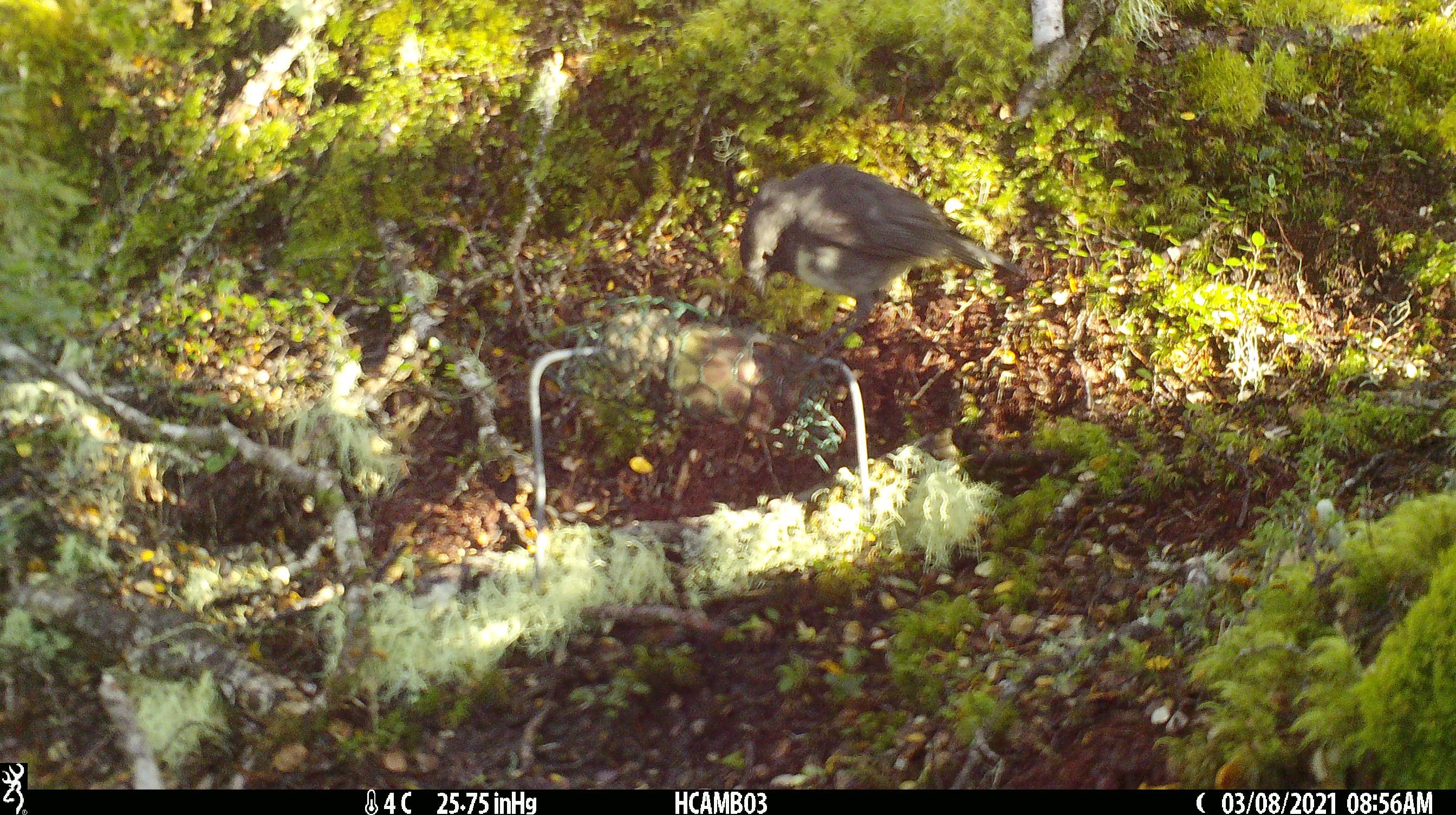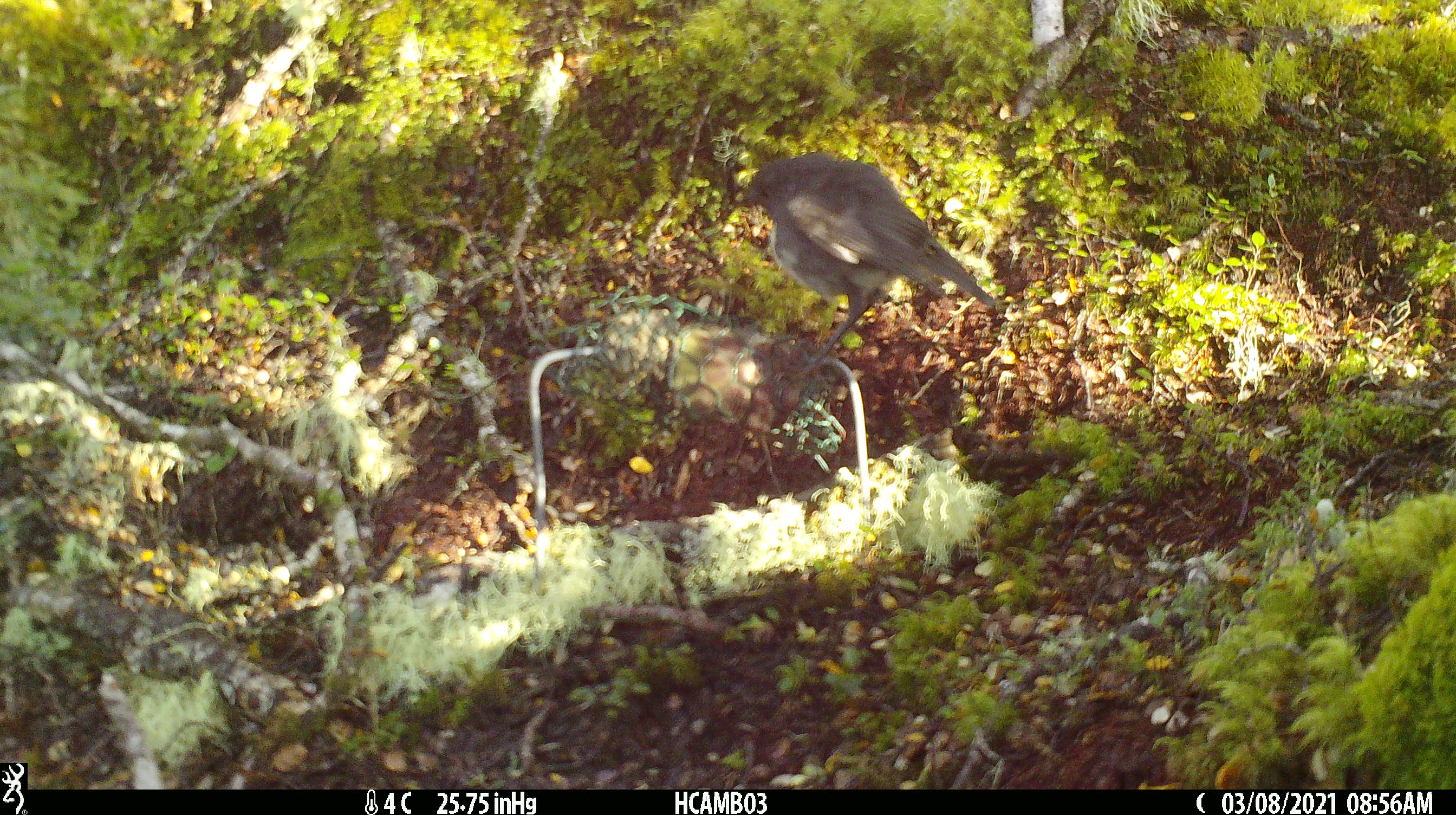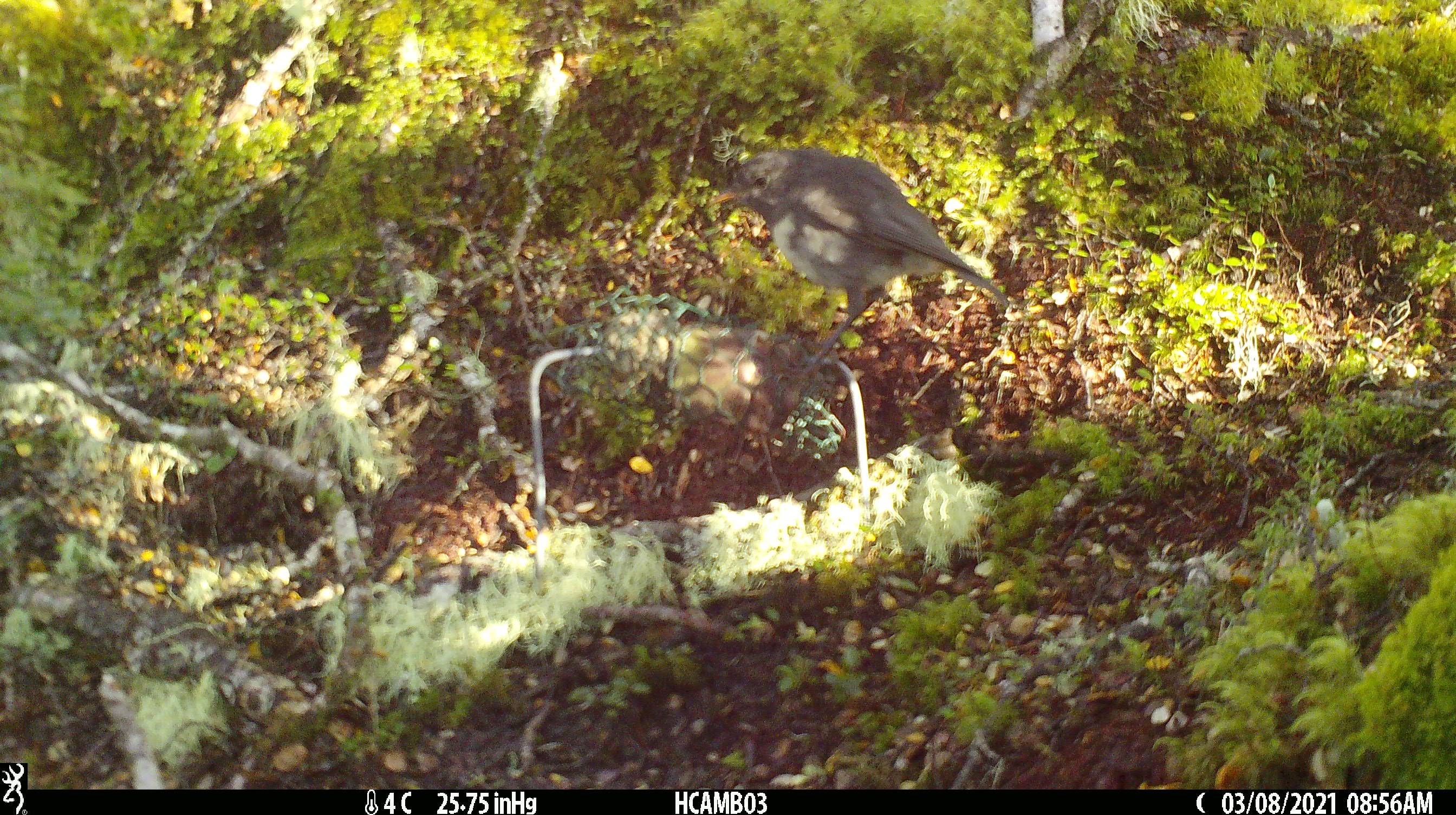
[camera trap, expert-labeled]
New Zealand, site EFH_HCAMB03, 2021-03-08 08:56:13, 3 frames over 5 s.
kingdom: Animalia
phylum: Chordata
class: Aves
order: Passeriformes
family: Petroicidae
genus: Petroica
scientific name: Petroica australis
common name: new zealand robin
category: robin